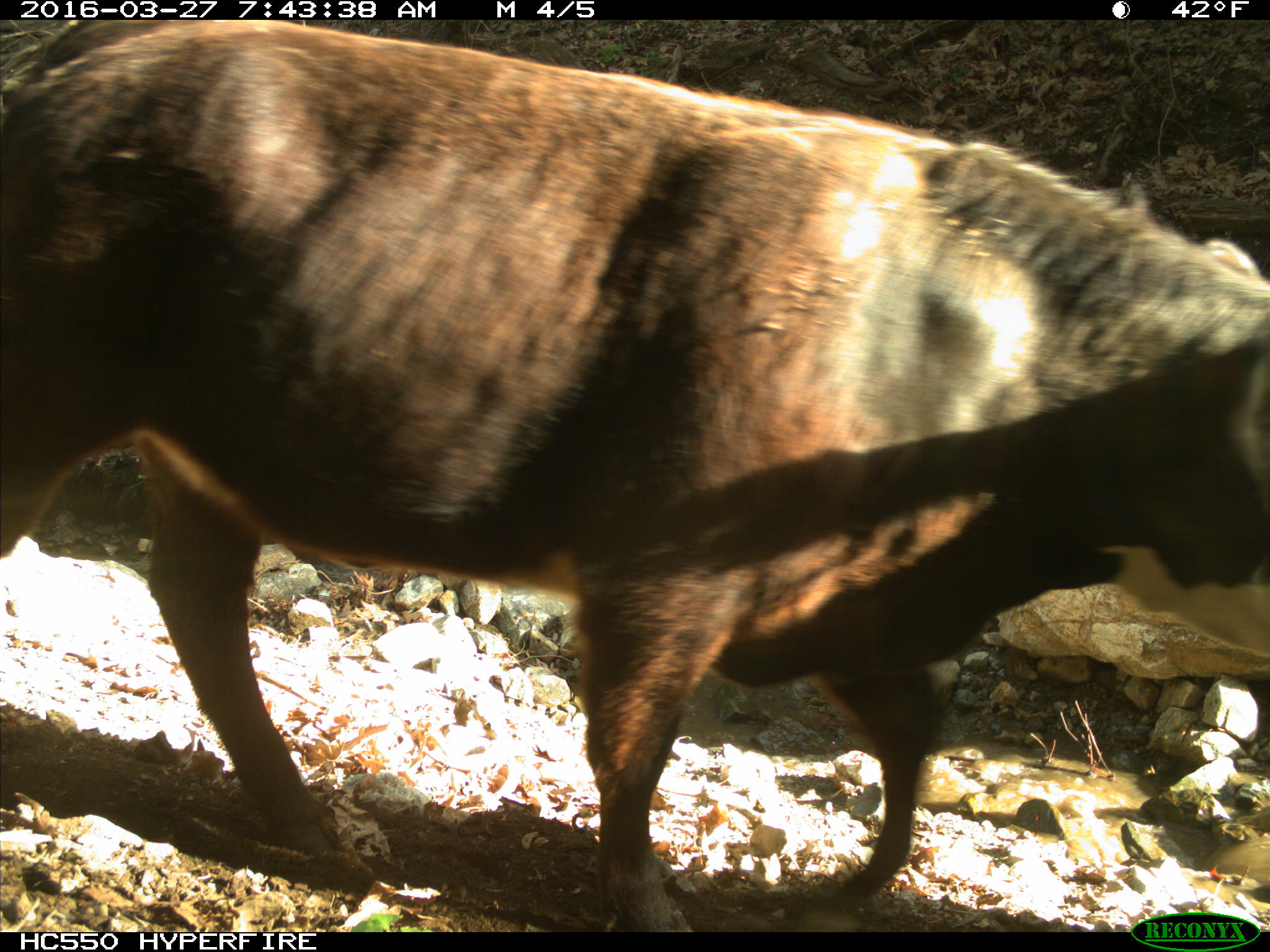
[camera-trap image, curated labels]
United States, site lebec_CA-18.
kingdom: Animalia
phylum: Chordata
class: Mammalia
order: Artiodactyla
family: Bovidae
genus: Bos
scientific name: Bos taurus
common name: domestic cow